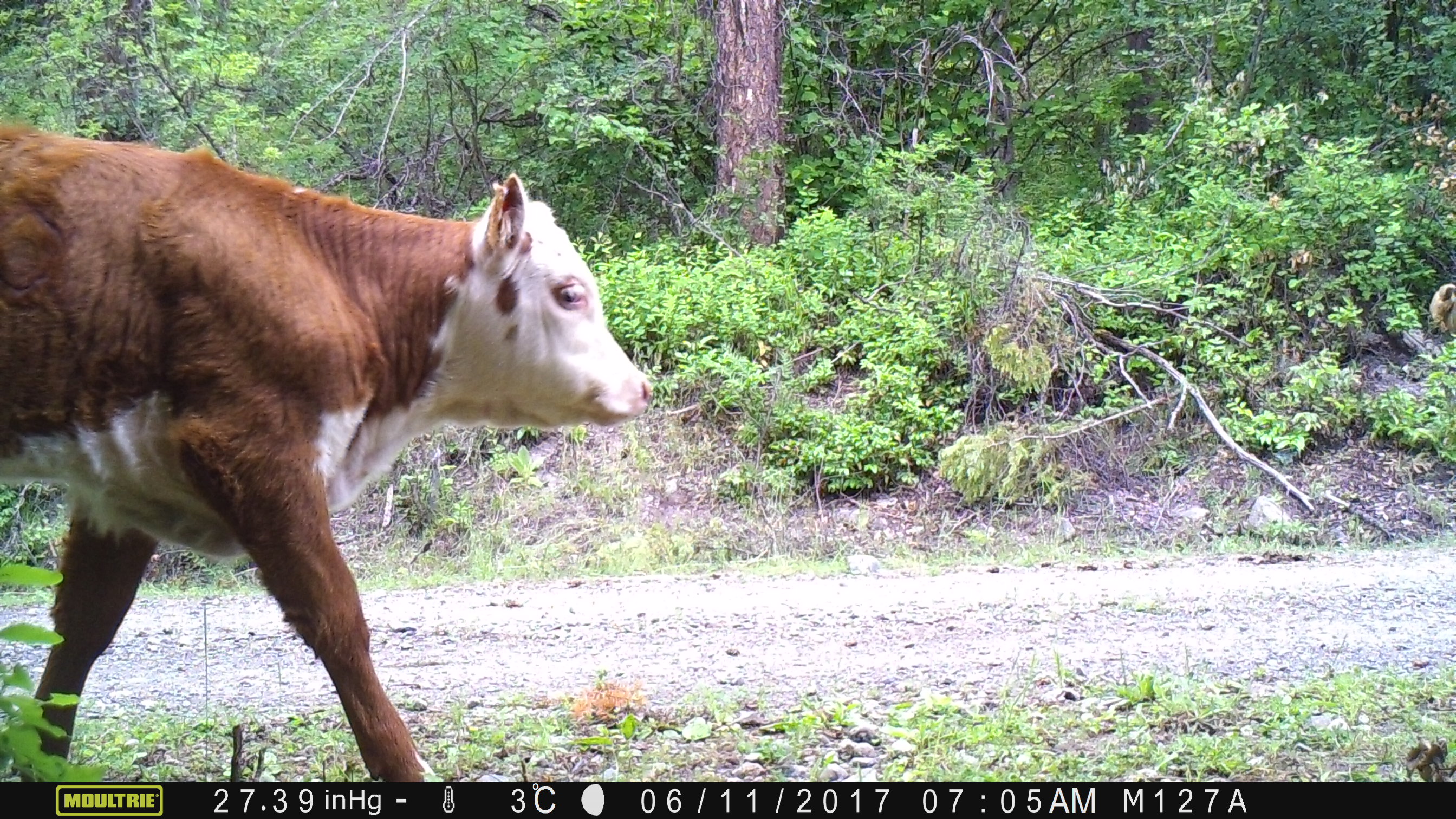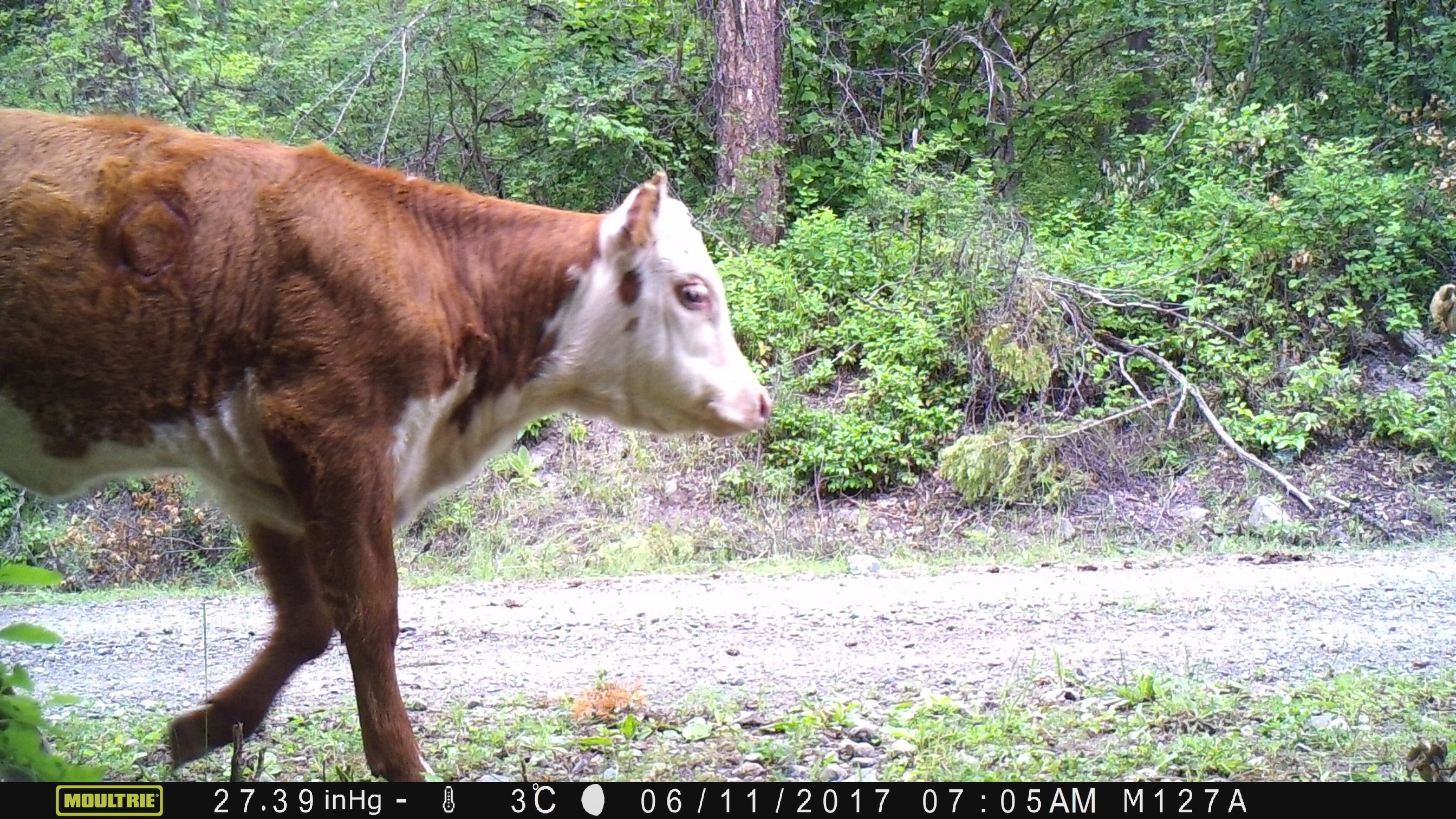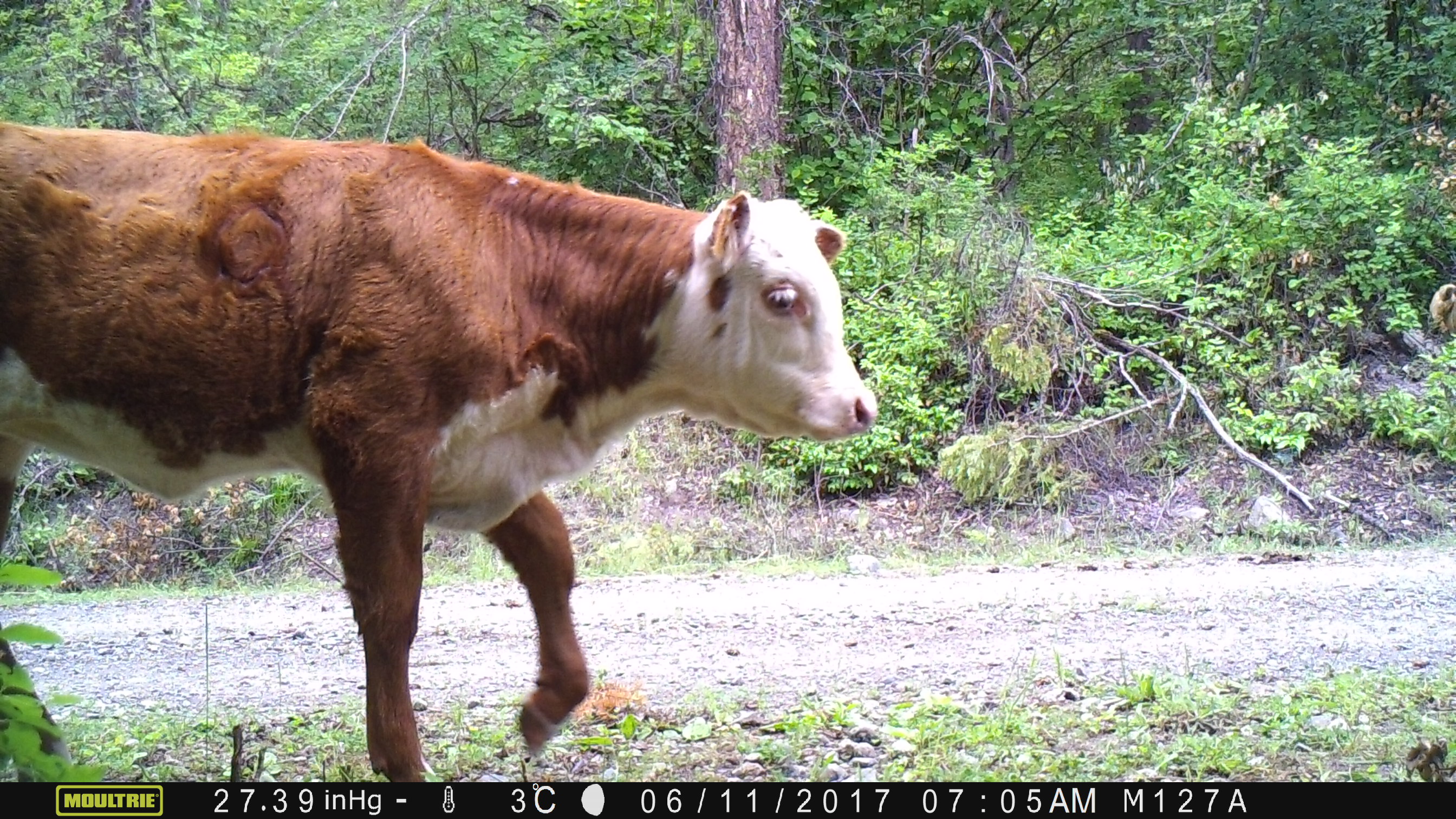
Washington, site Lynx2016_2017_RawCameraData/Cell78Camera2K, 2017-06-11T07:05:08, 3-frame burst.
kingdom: Animalia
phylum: Chordata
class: Mammalia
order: Artiodactyla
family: Bovidae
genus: Bos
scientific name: Bos taurus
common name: domestic cattle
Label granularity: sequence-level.